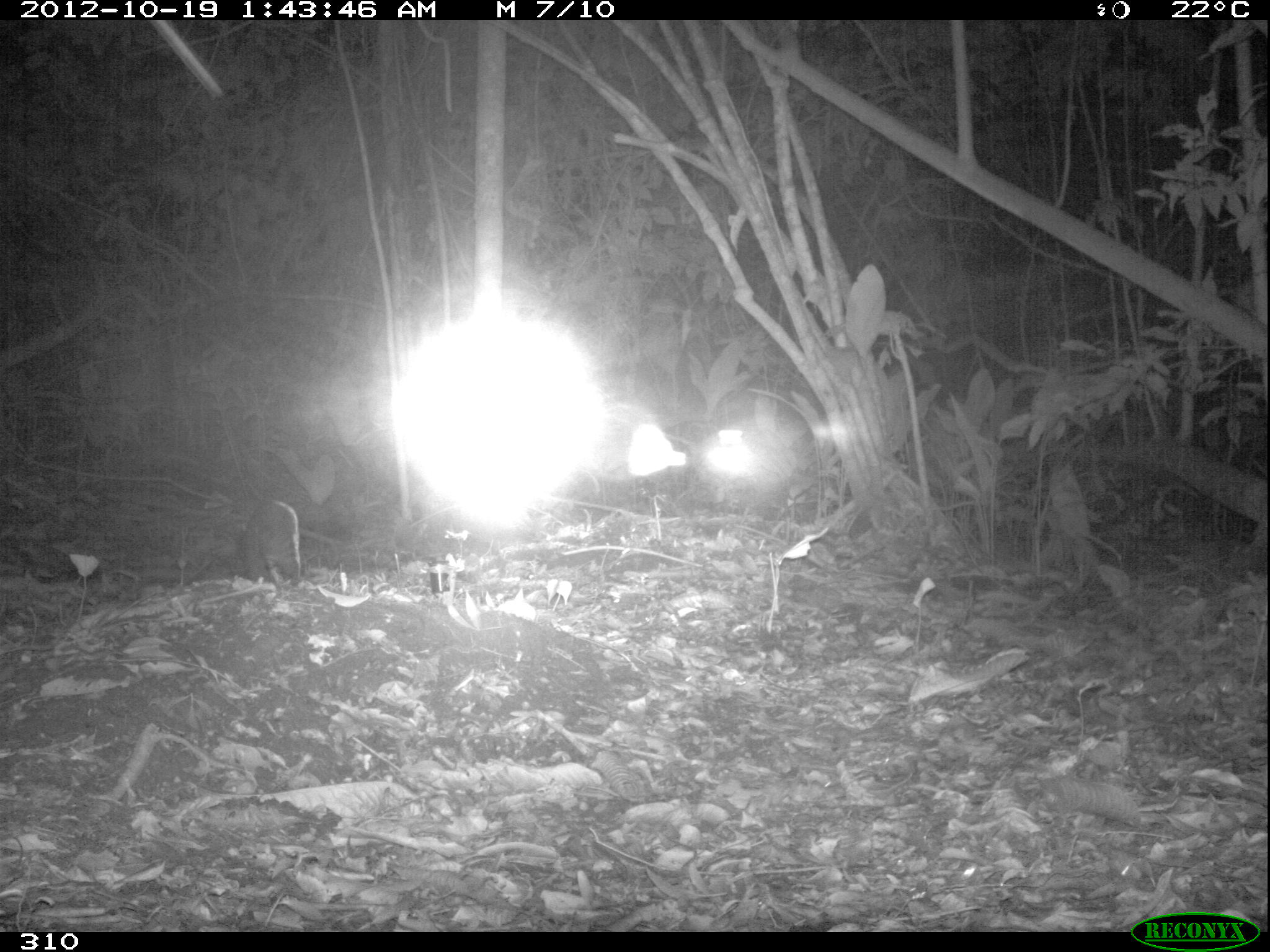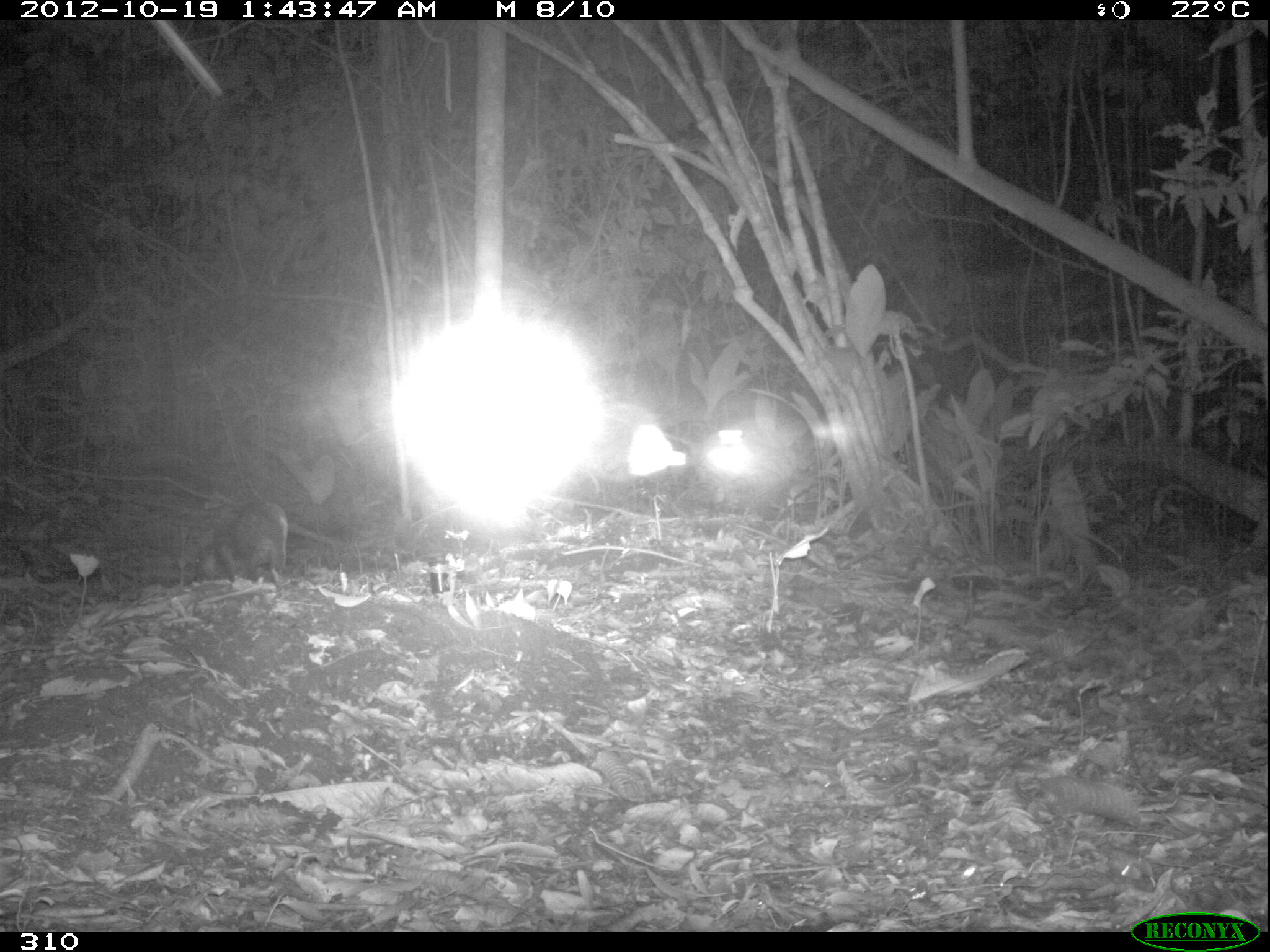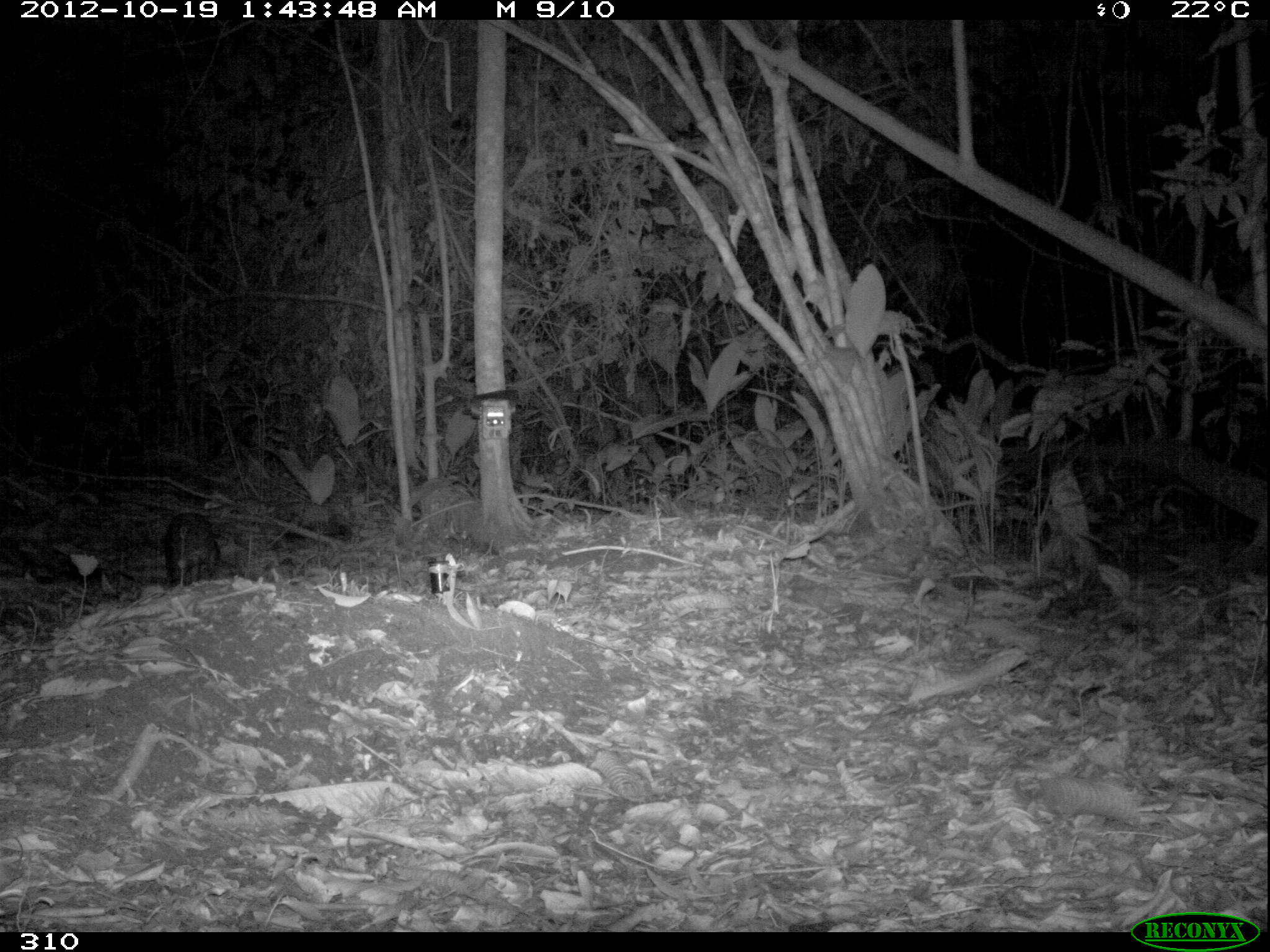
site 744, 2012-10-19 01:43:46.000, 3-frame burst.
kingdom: Animalia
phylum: Chordata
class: Mammalia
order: Rodentia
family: Cuniculidae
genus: Cuniculus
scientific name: Cuniculus paca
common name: spotted paca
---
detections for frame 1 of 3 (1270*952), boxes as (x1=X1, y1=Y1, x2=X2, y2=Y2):
cuniculus paca: (x1=242, y1=499, x2=299, y2=583)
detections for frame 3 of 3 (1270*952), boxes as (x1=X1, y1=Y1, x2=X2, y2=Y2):
cuniculus paca: (x1=165, y1=513, x2=220, y2=589)